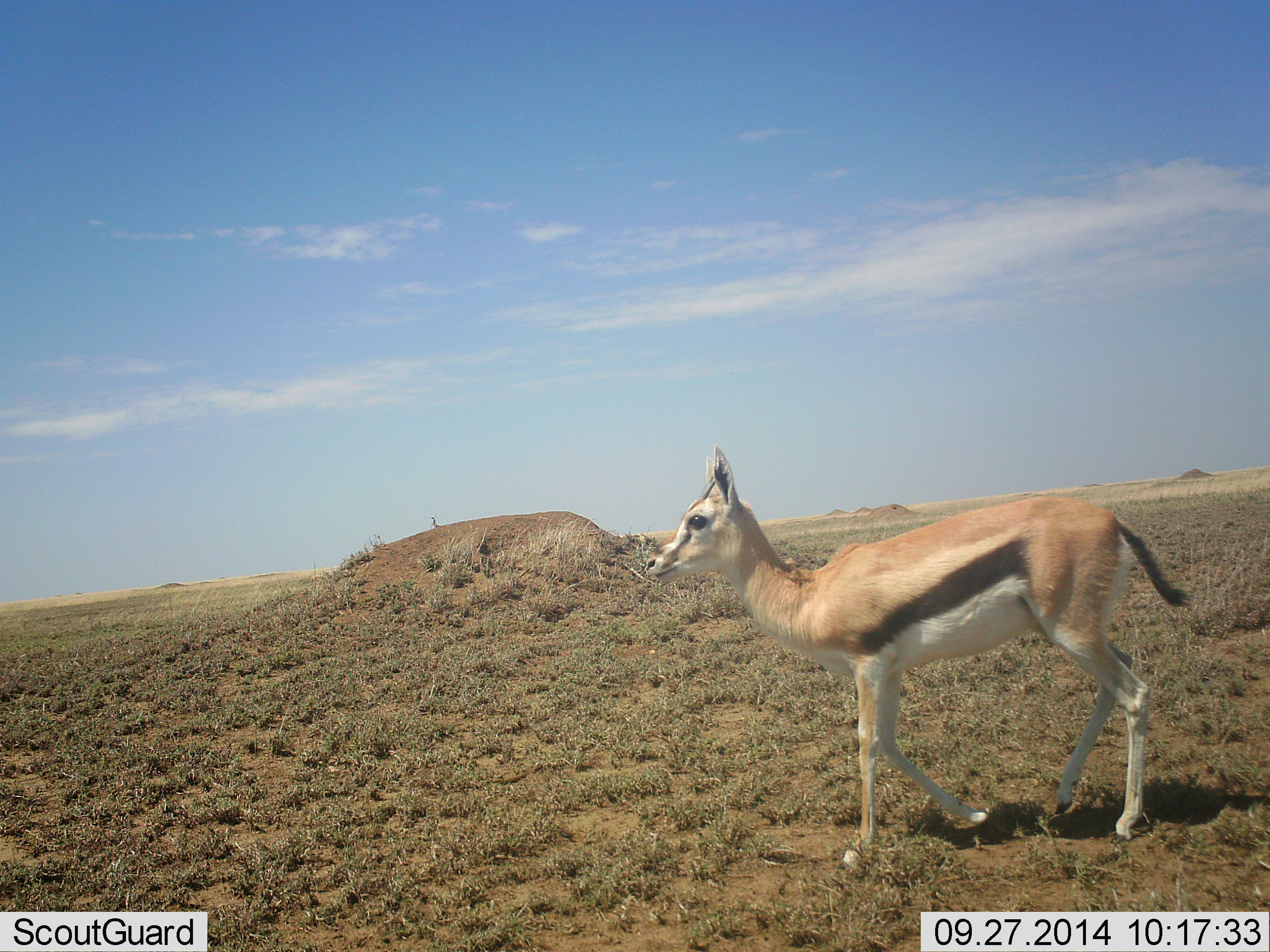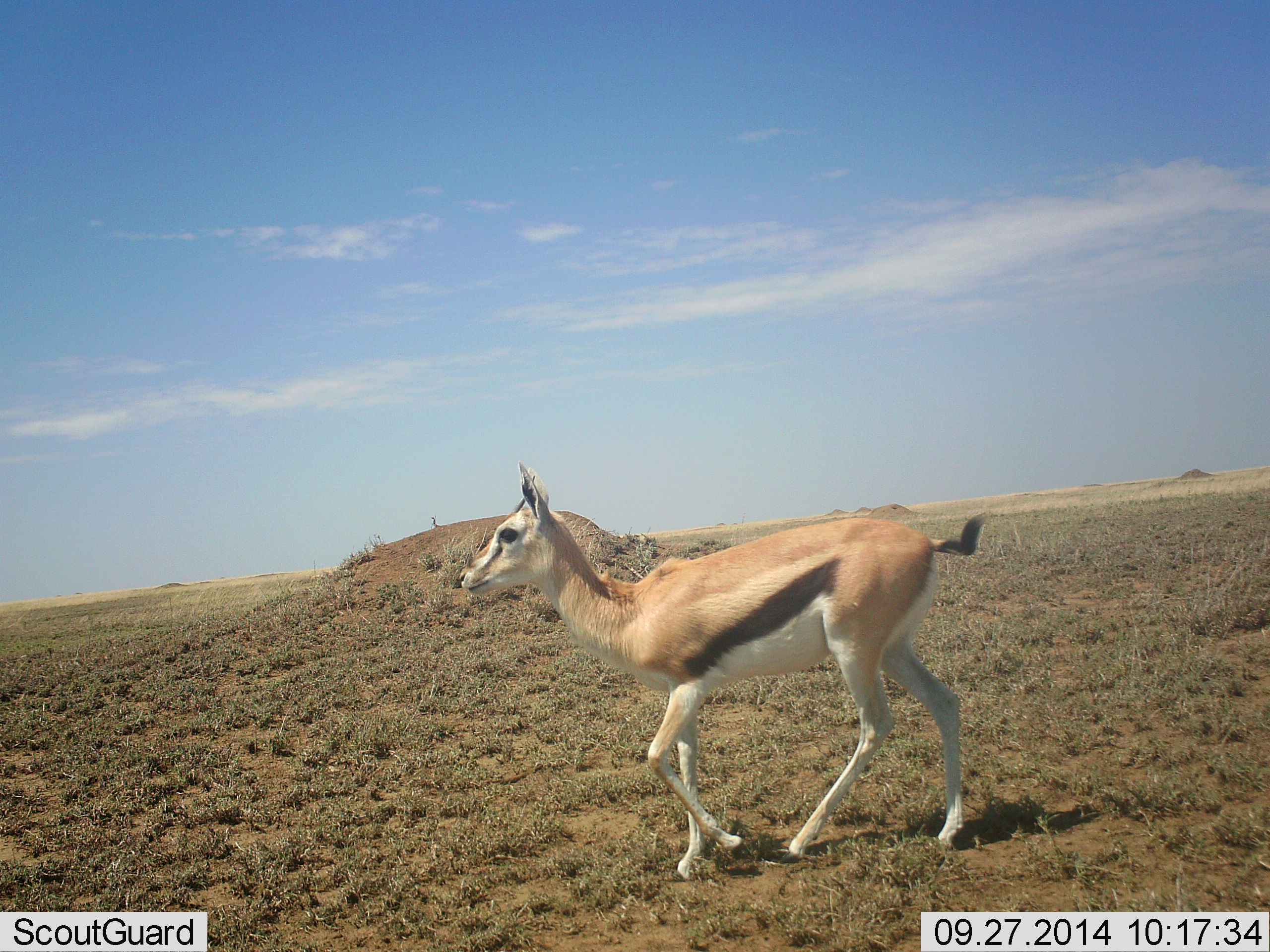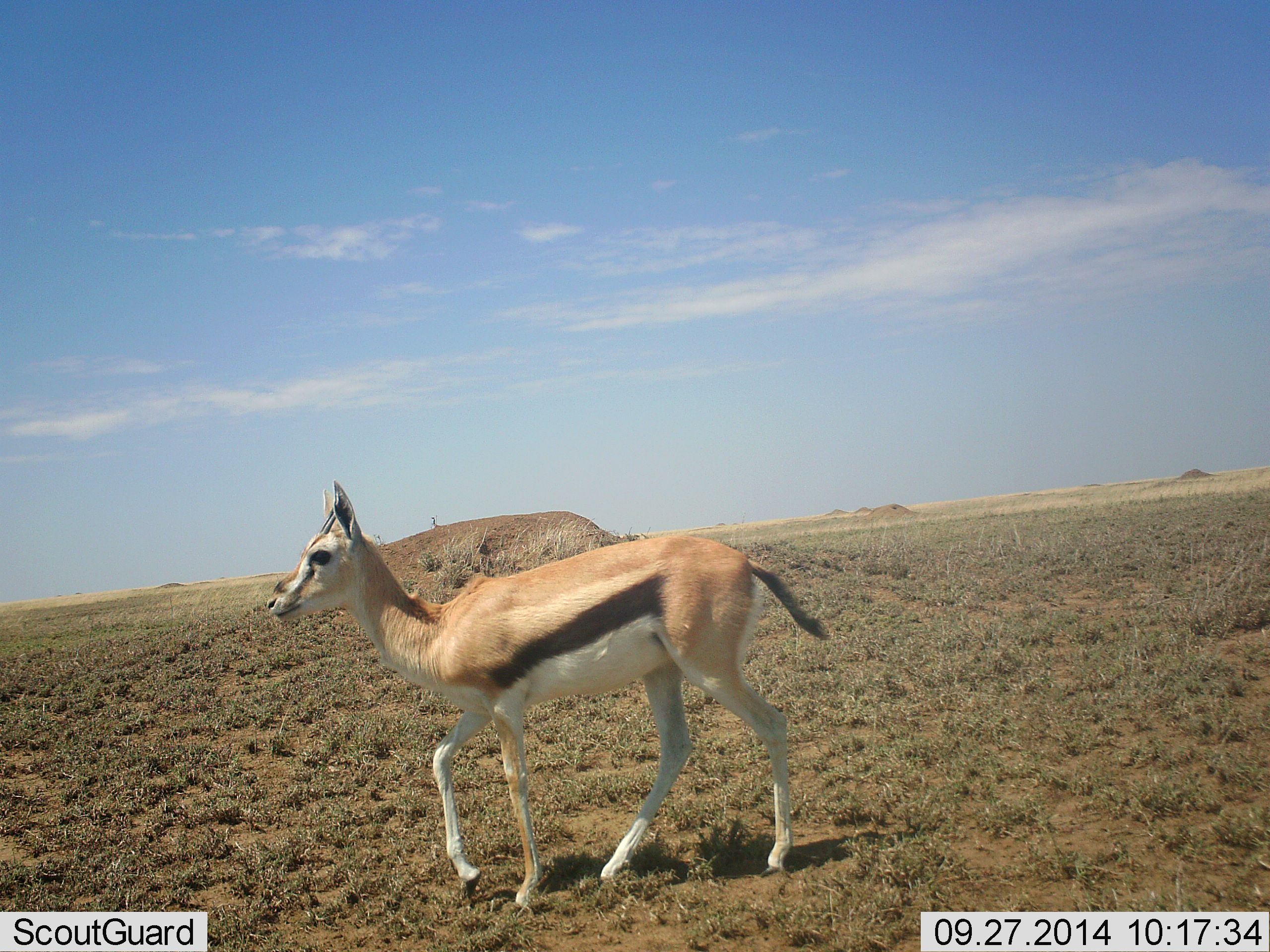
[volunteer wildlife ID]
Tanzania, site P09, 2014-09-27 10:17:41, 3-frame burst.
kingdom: Animalia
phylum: Chordata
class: Mammalia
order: Artiodactyla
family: Bovidae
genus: Eudorcas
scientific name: Eudorcas thomsonii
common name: thomson's gazelle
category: gazellethomsons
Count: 1.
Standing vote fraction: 10%.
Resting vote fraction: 0%.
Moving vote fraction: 90%.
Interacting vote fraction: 0%.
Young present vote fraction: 10%.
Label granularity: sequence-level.